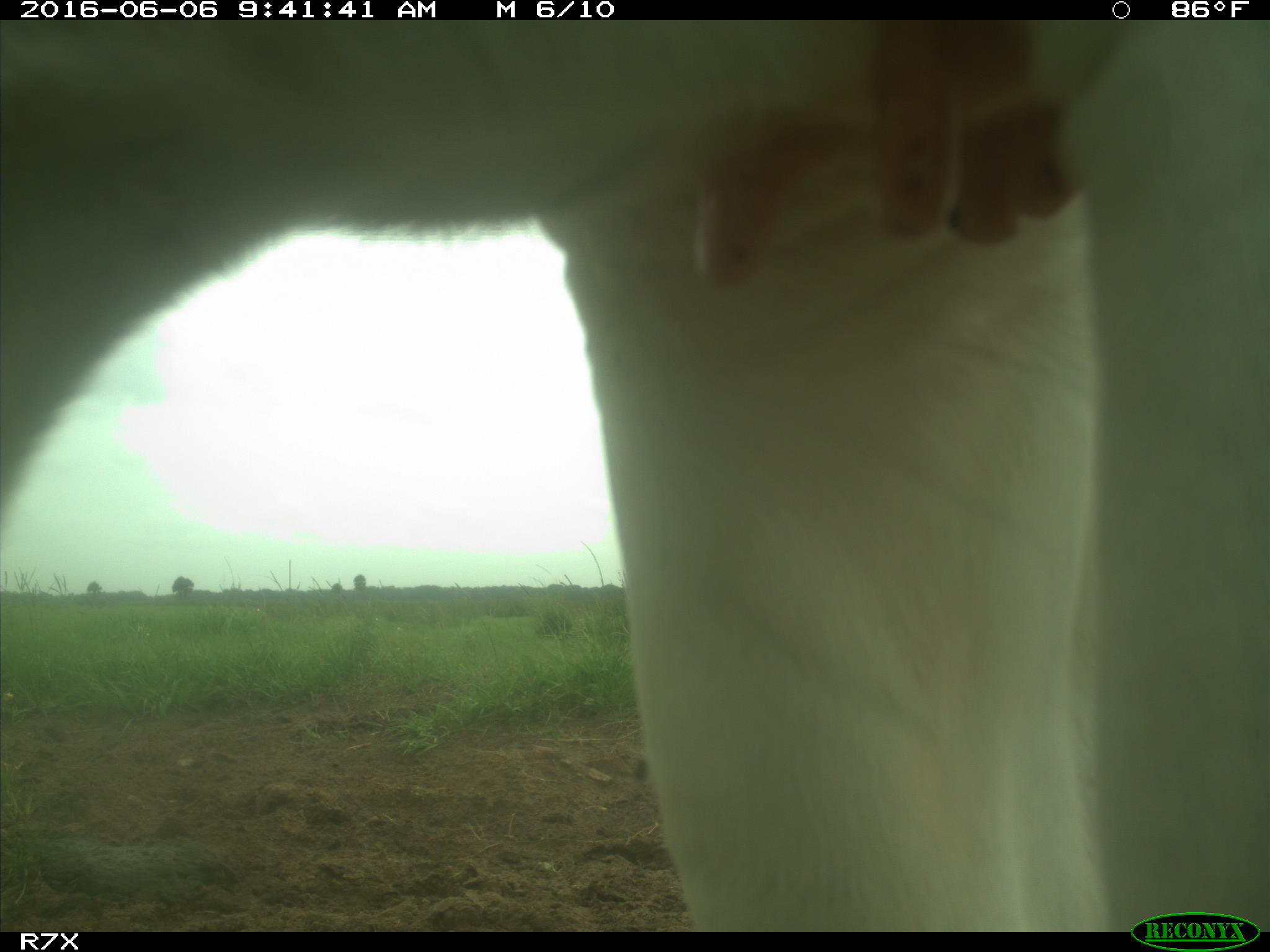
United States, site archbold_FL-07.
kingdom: Animalia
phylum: Chordata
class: Mammalia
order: Artiodactyla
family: Bovidae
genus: Bos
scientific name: Bos taurus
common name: domestic cow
Bos taurus (domestic cow).